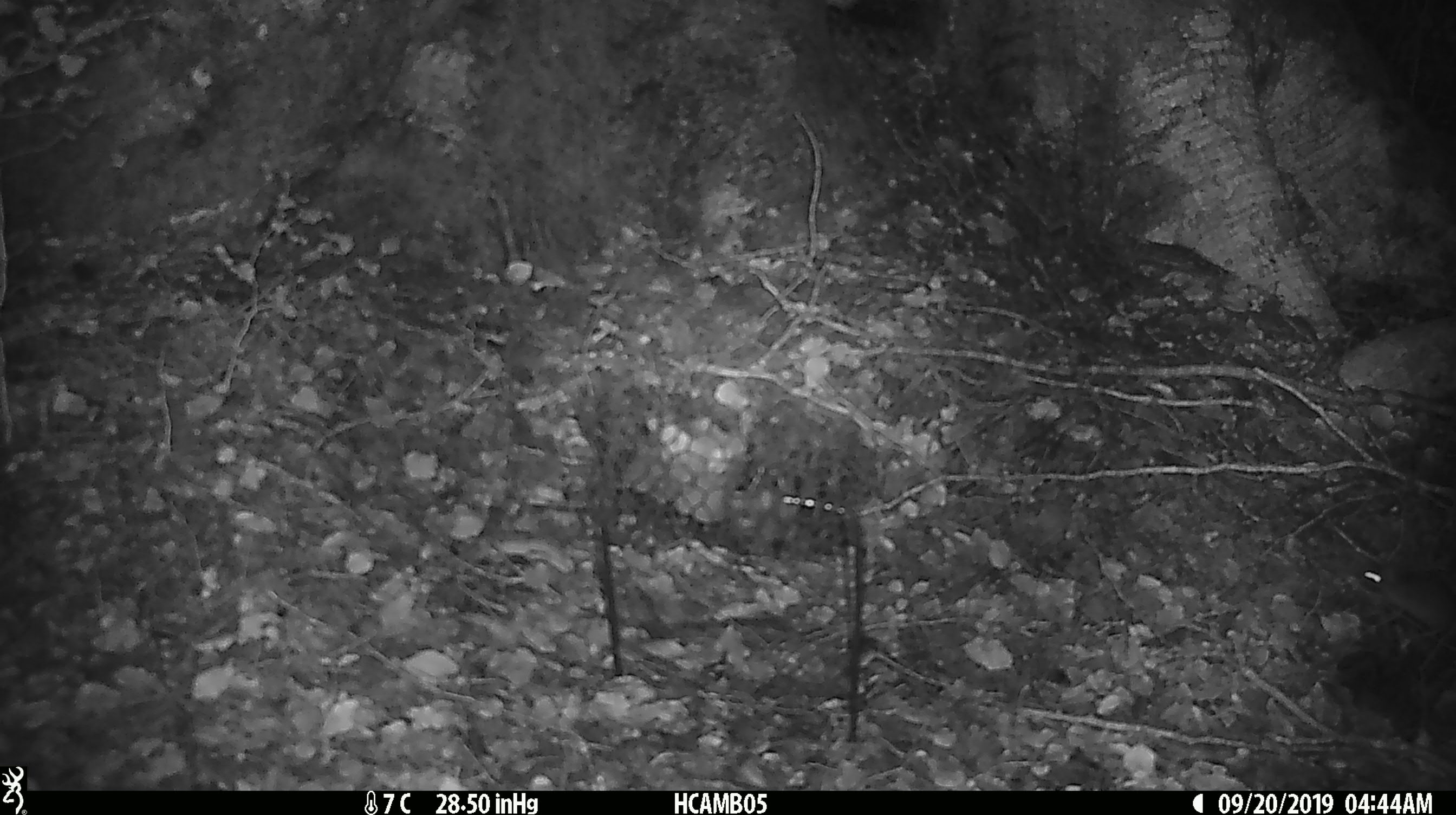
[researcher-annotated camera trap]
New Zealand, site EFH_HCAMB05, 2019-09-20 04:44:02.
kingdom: Animalia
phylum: Chordata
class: Mammalia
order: Rodentia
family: Muridae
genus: Mus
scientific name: Mus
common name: mouse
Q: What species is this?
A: Mouse (Mus).